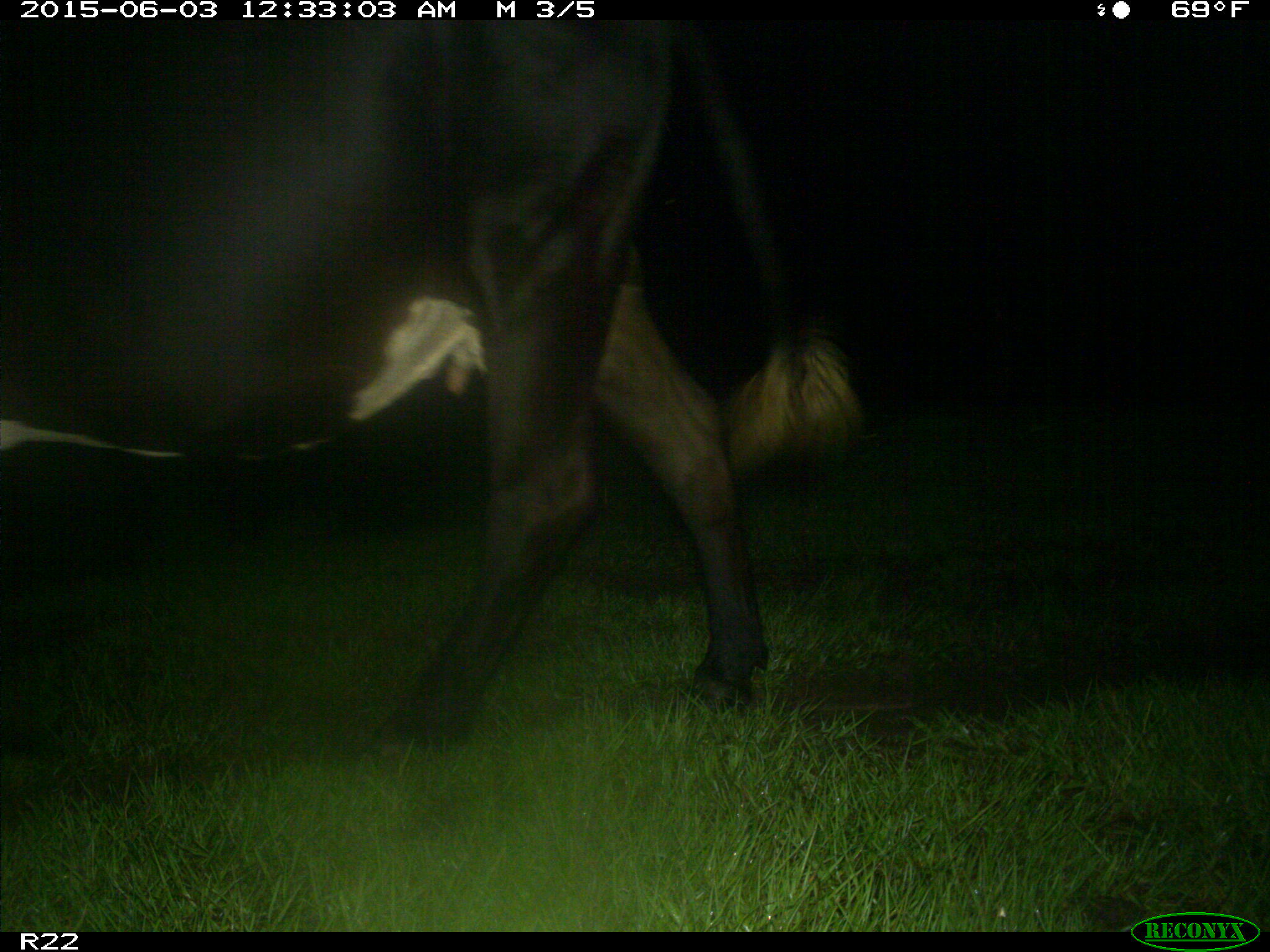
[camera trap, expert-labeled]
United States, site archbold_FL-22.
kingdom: Animalia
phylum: Chordata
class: Mammalia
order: Artiodactyla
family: Bovidae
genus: Bos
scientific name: Bos taurus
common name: domestic cow